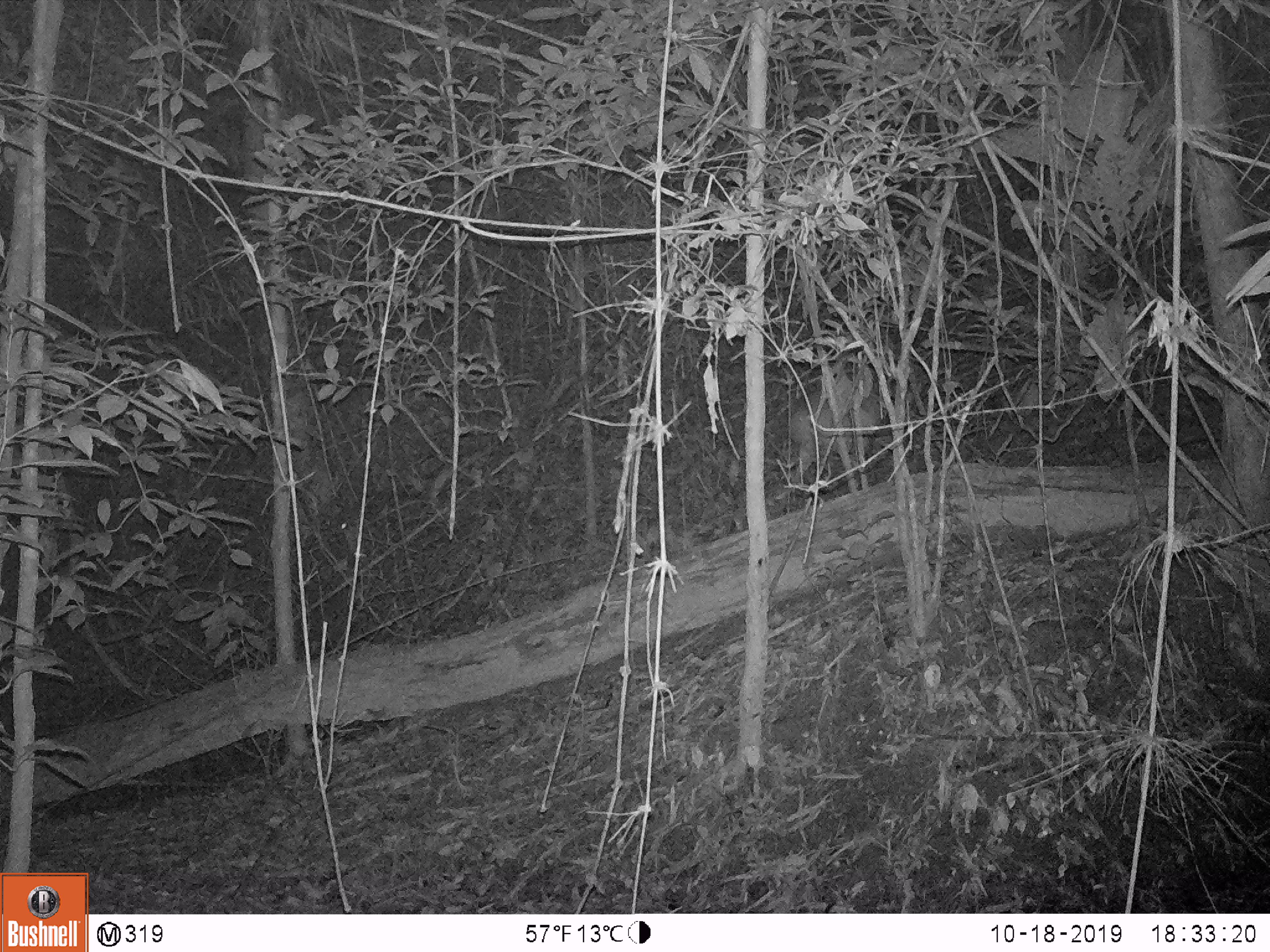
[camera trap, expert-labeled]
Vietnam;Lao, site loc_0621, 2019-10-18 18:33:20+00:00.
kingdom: Animalia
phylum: Chordata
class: Mammalia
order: Artiodactyla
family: Cervidae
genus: Muntiacus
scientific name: Muntiacus muntjak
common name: red muntjac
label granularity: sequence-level